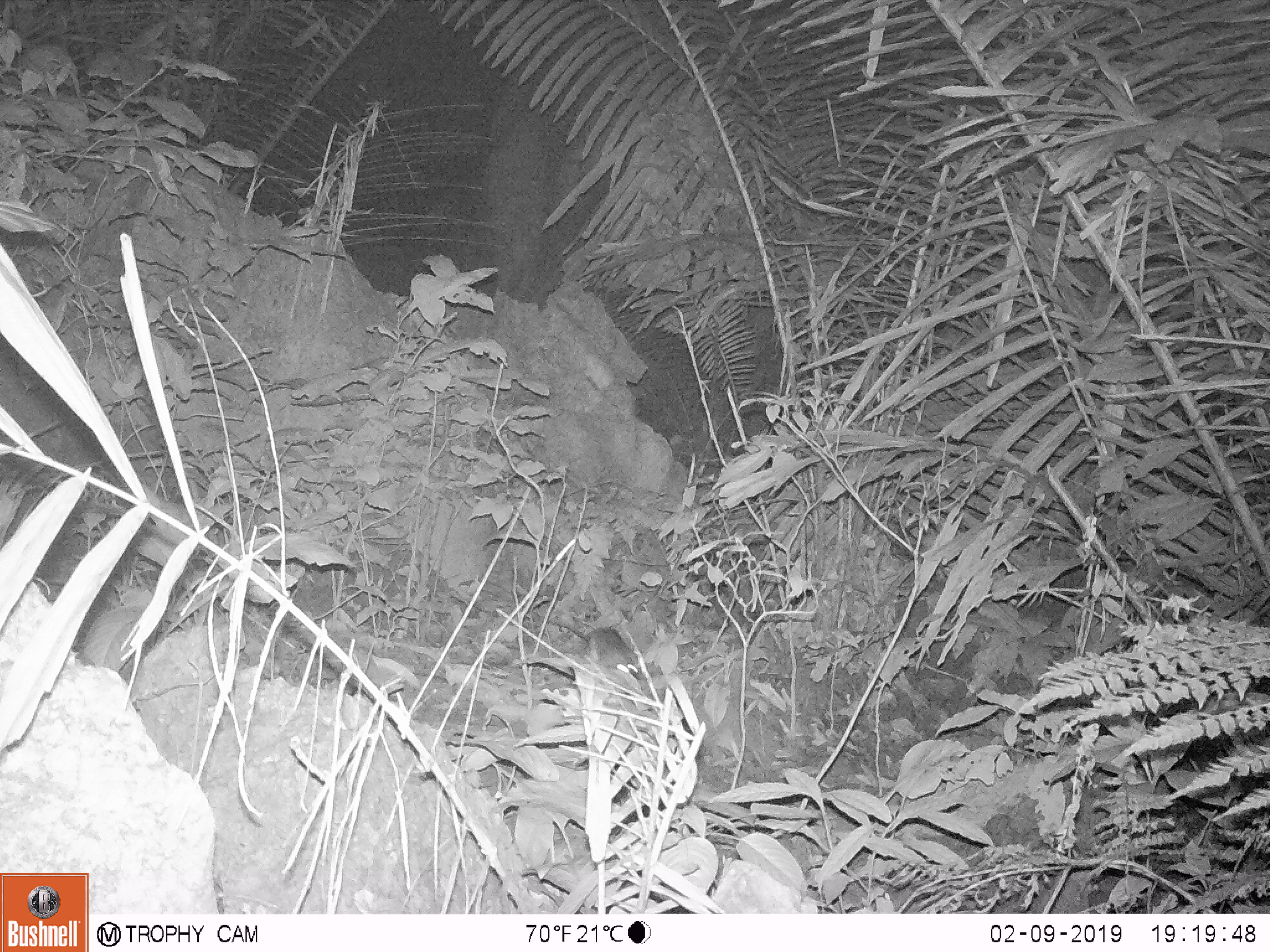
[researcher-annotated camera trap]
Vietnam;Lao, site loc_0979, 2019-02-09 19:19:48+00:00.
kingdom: Animalia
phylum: Chordata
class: Mammalia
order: Rodentia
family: Muridae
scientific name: Muridae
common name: old-world mice and rats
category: unidentified murid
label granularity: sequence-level